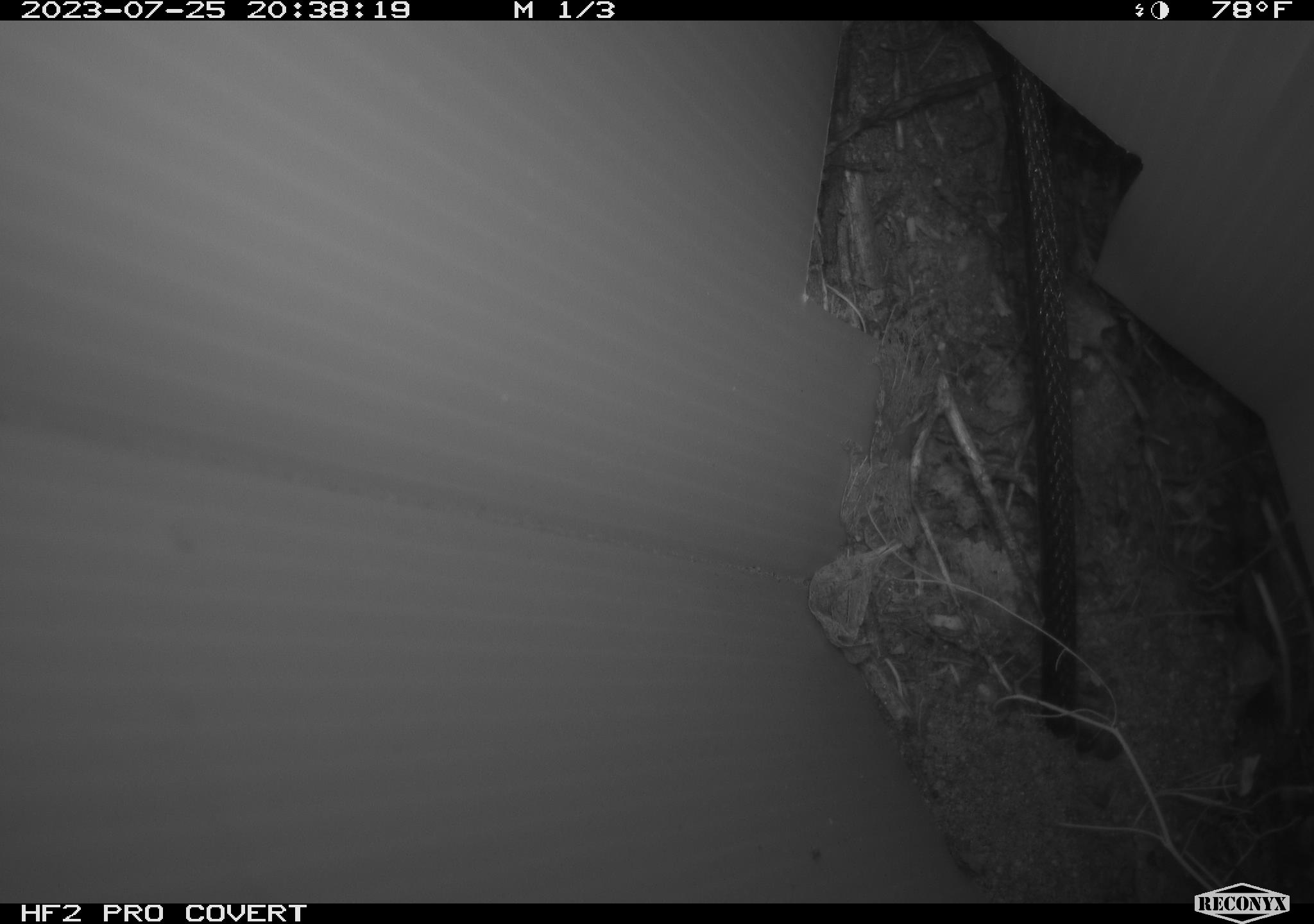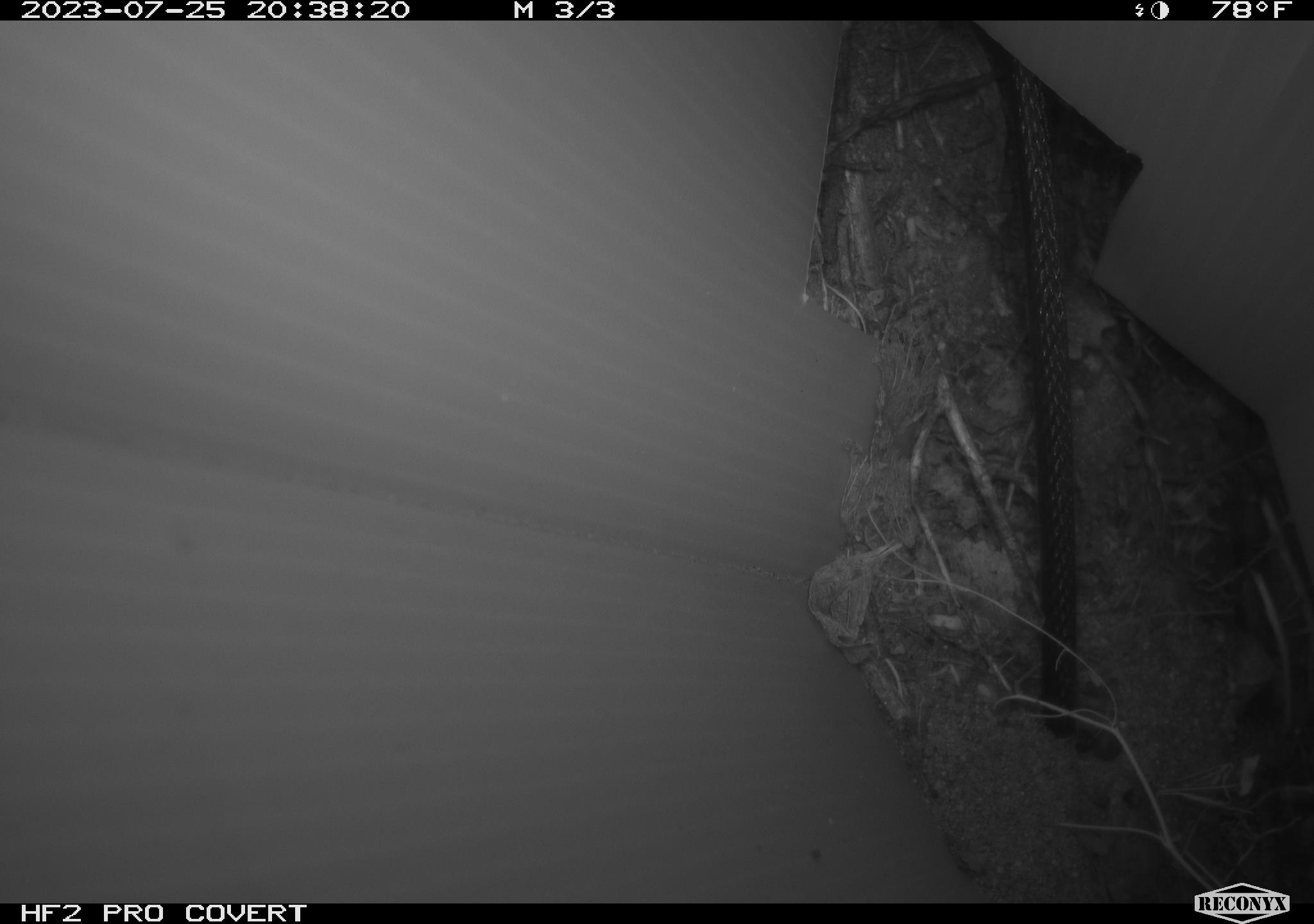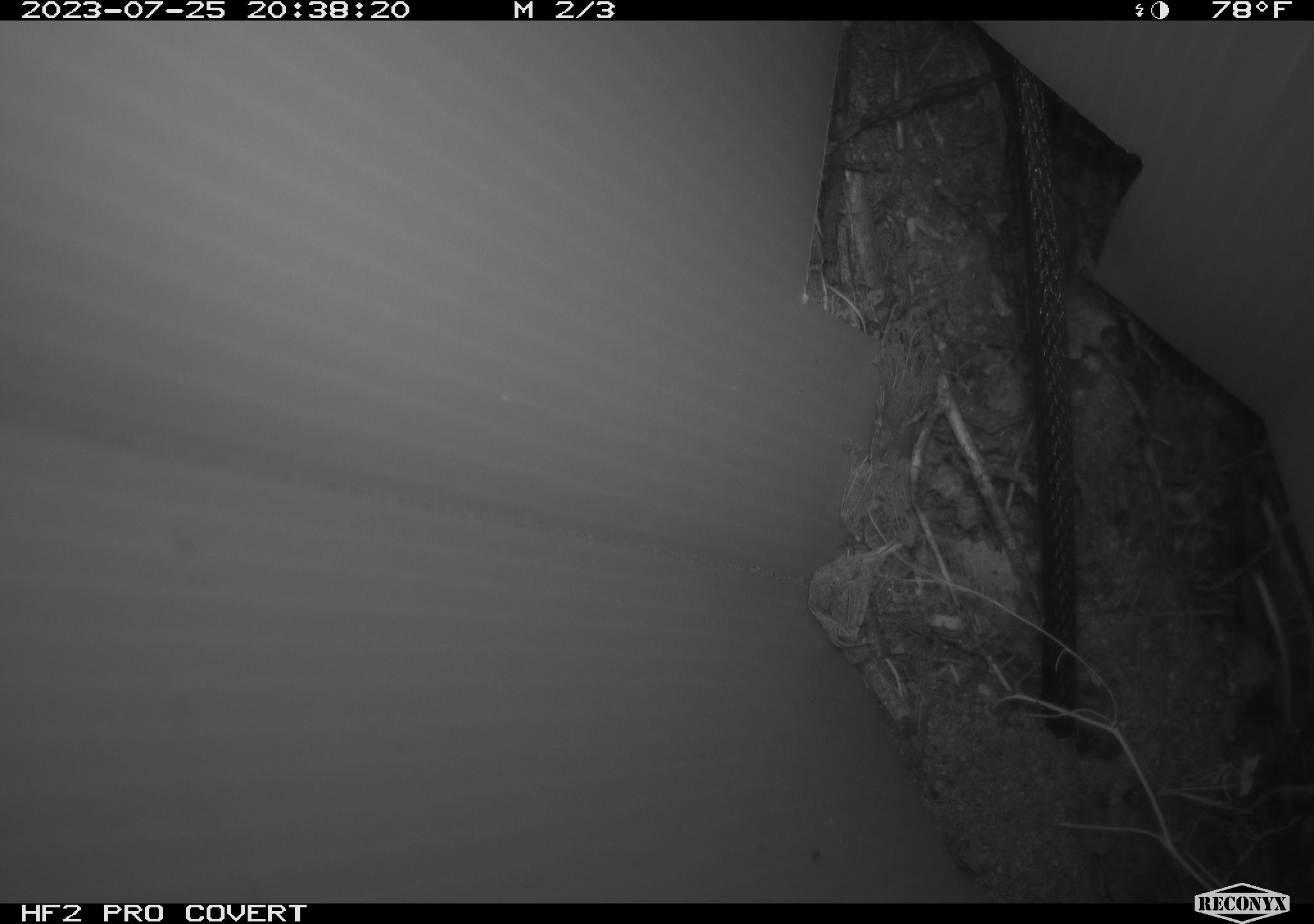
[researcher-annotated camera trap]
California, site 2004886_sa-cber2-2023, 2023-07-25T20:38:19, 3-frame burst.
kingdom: Animalia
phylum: Chordata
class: Amphibia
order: Anura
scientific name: Anura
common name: frogs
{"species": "frogs (Anura)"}